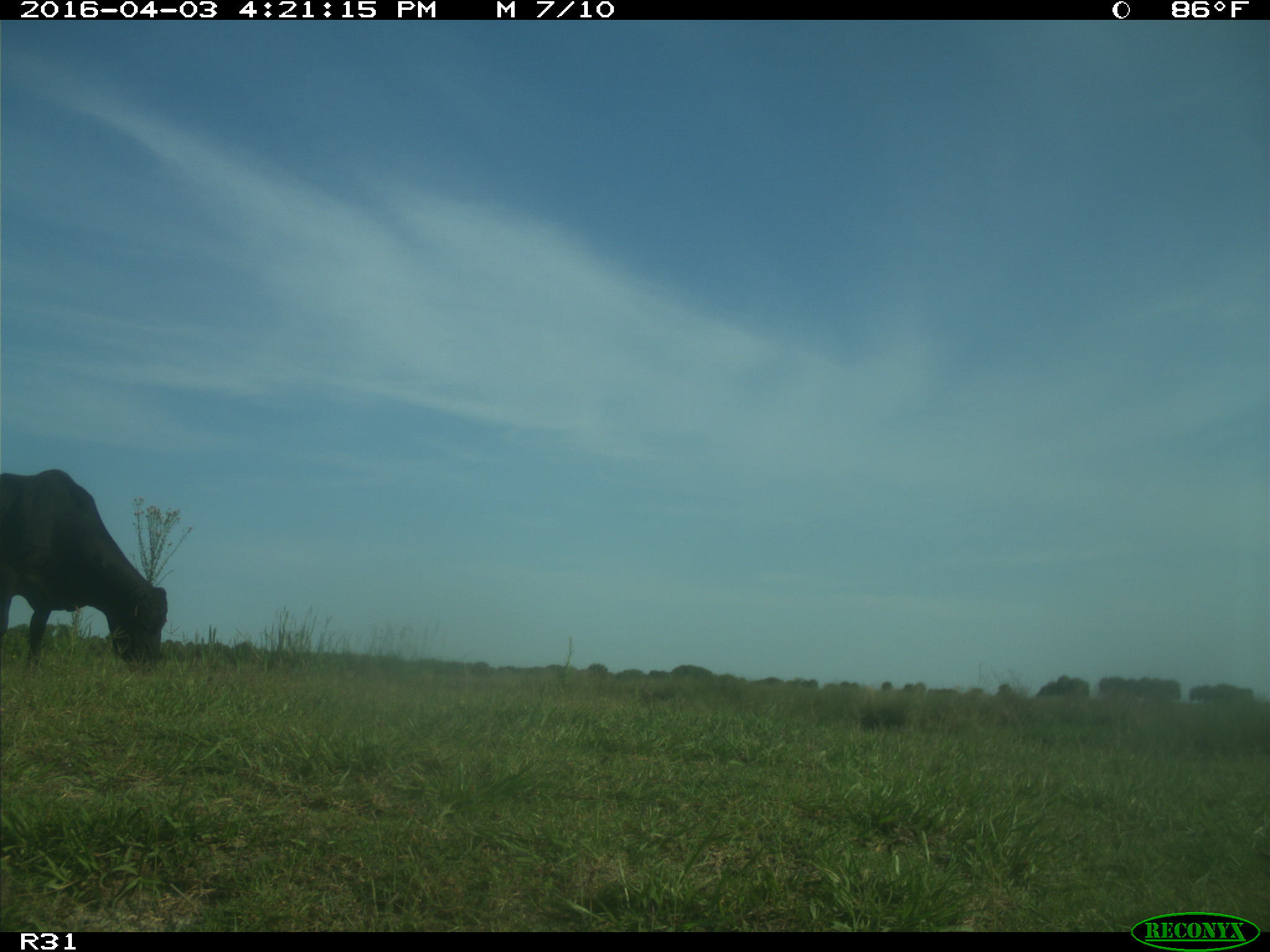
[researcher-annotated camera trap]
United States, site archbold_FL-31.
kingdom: Animalia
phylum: Chordata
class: Mammalia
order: Artiodactyla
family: Bovidae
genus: Bos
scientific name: Bos taurus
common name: domestic cow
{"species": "Bos taurus (domestic cow)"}